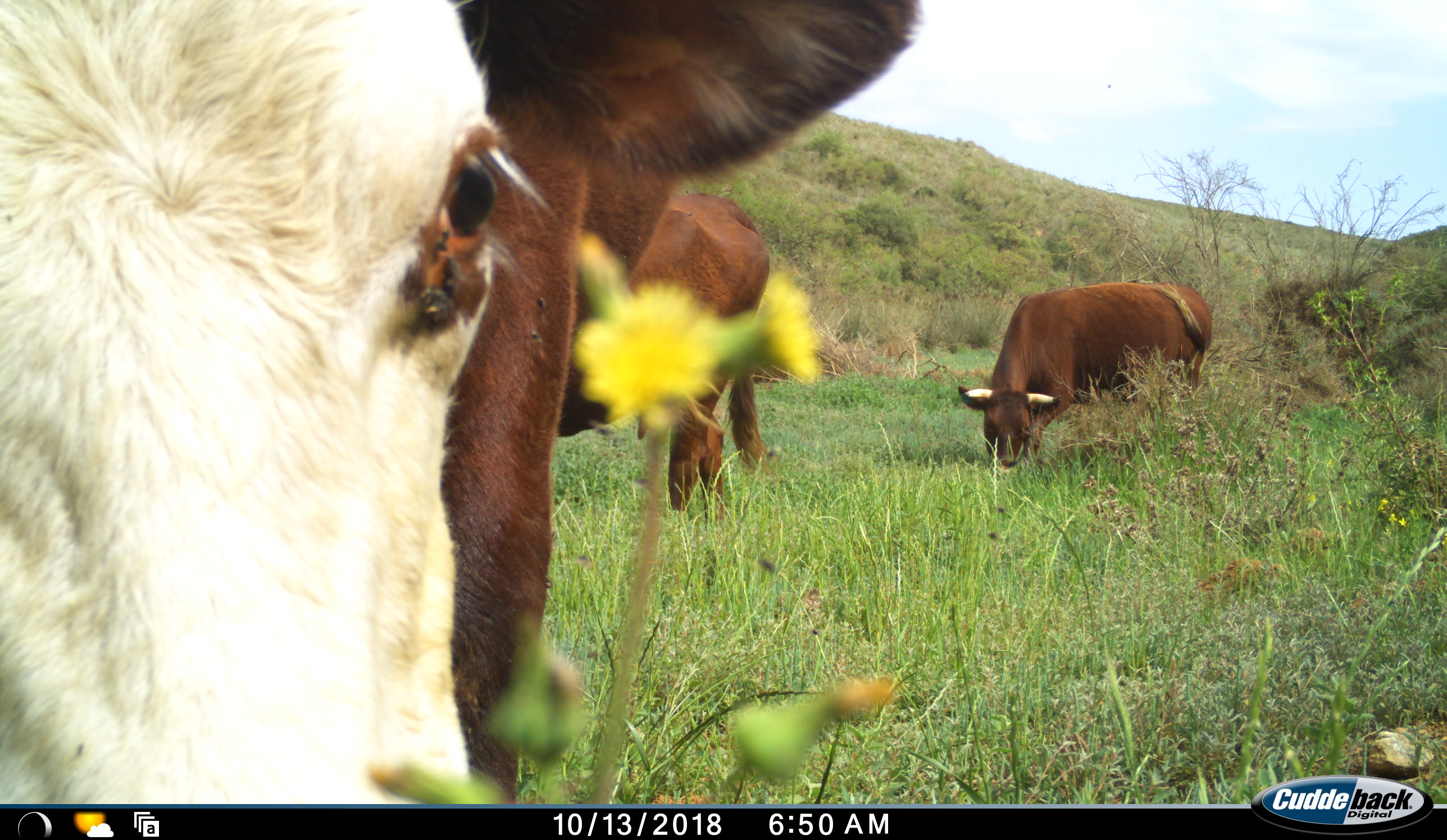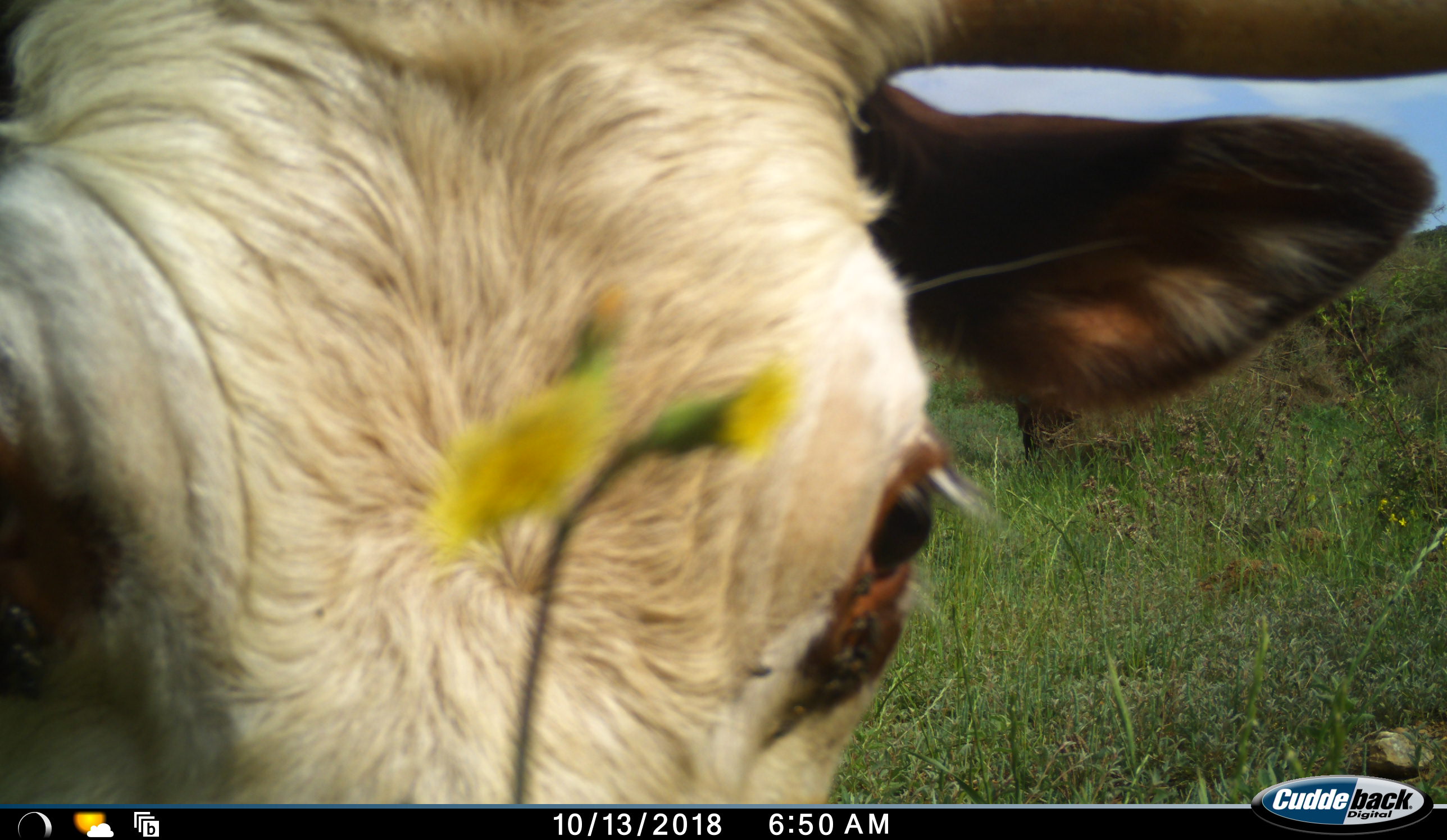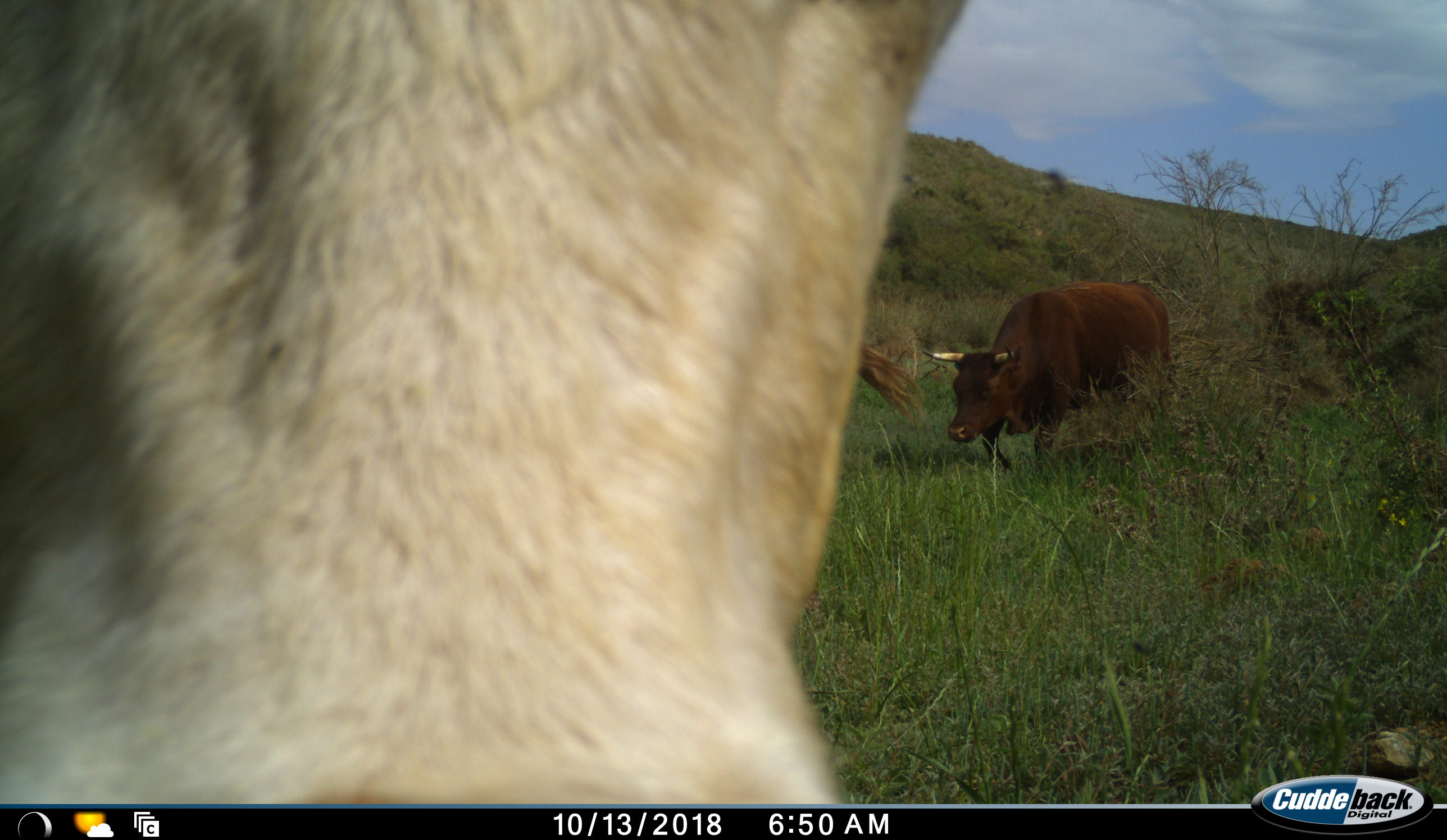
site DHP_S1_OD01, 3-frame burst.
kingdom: Animalia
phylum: Chordata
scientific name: Vertebrata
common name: domestic animal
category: domesticanimal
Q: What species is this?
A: Domesticanimal (domestic animal) (Vertebrata).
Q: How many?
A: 3.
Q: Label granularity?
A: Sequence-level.